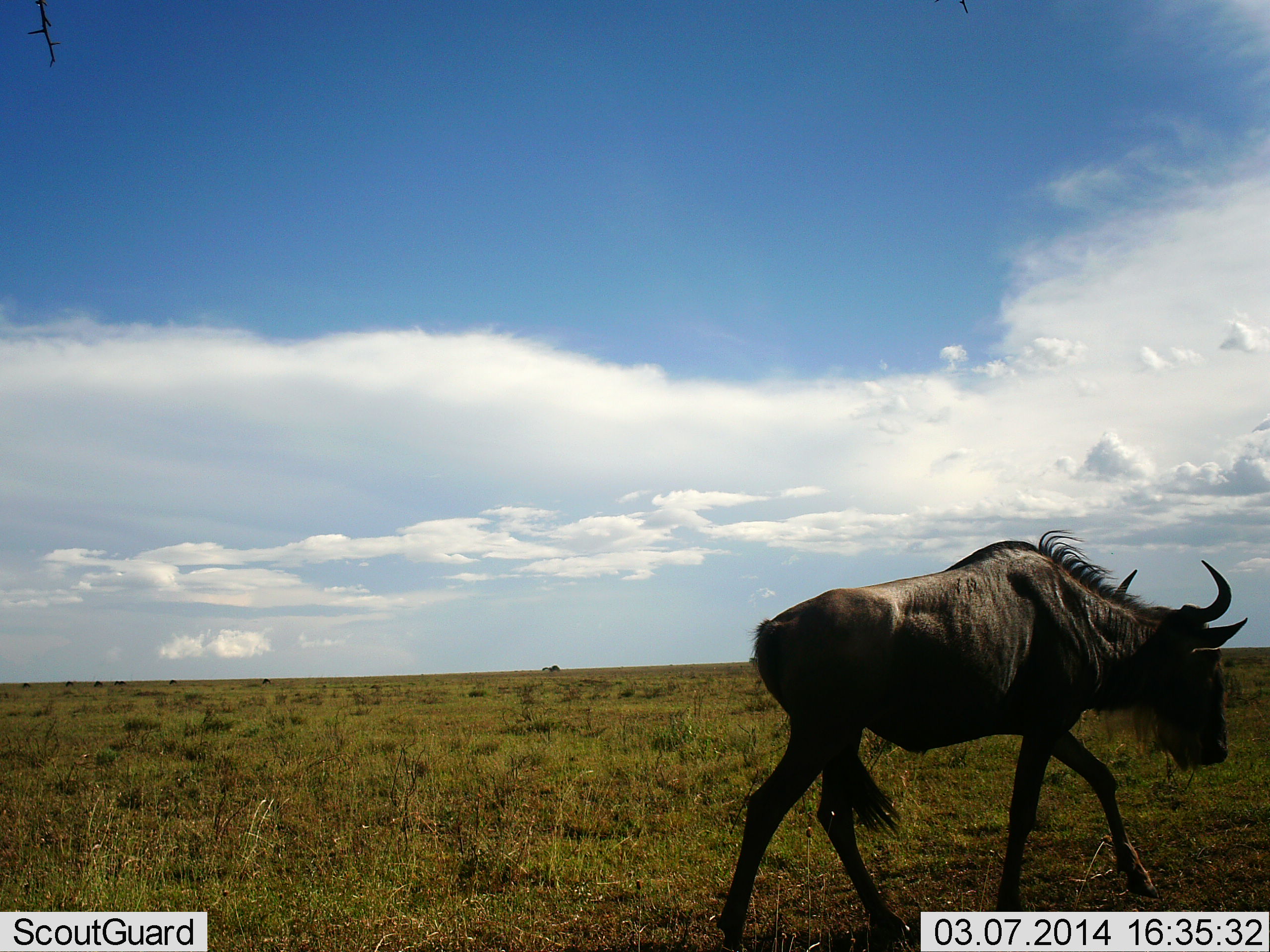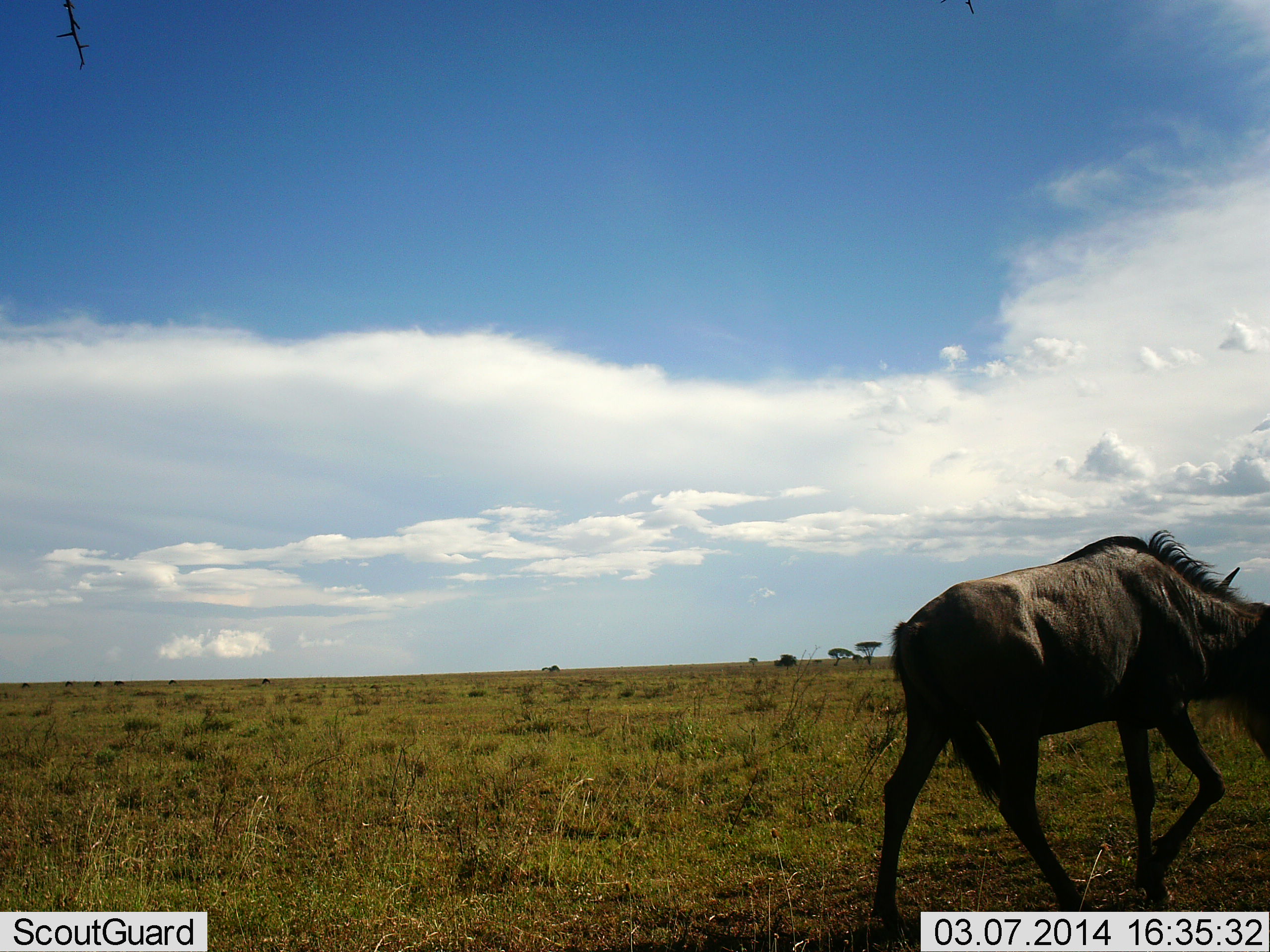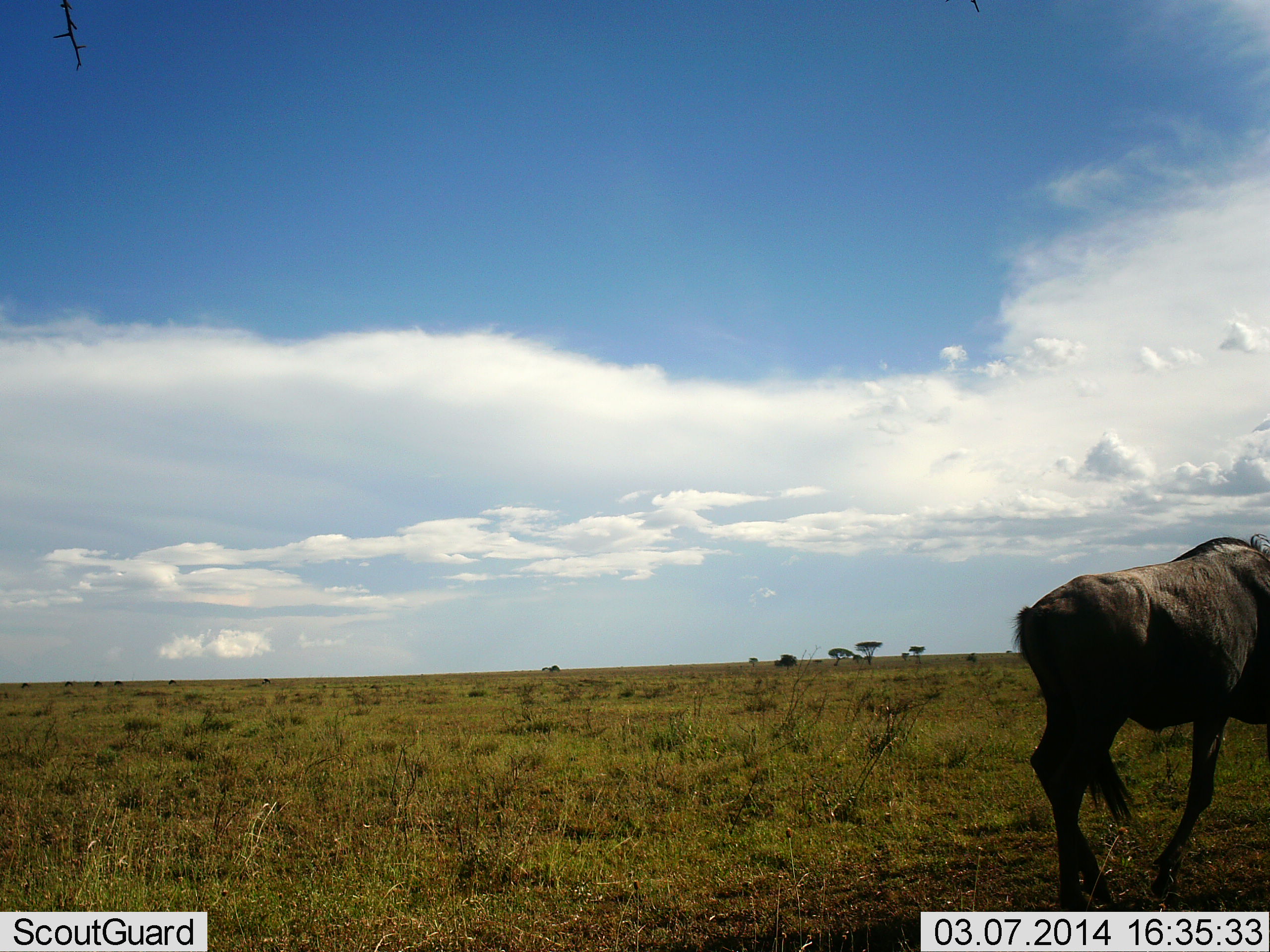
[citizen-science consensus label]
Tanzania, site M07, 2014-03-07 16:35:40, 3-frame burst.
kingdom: Animalia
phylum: Chordata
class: Mammalia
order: Artiodactyla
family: Bovidae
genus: Connochaetes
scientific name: Connochaetes taurinus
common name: blue wildebeest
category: wildebeest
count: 1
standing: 0%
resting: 0%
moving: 100%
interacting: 0%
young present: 0%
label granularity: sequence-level